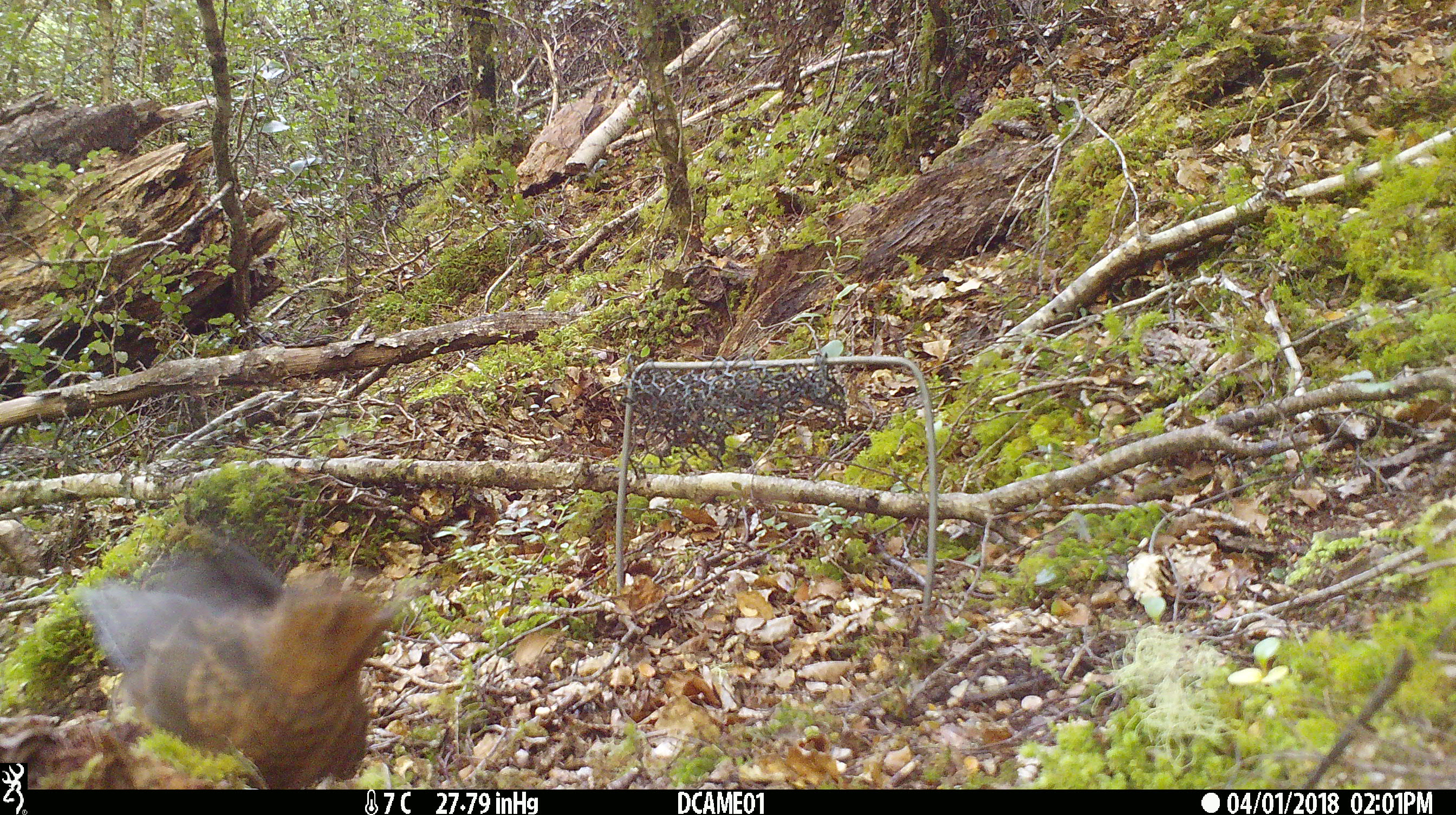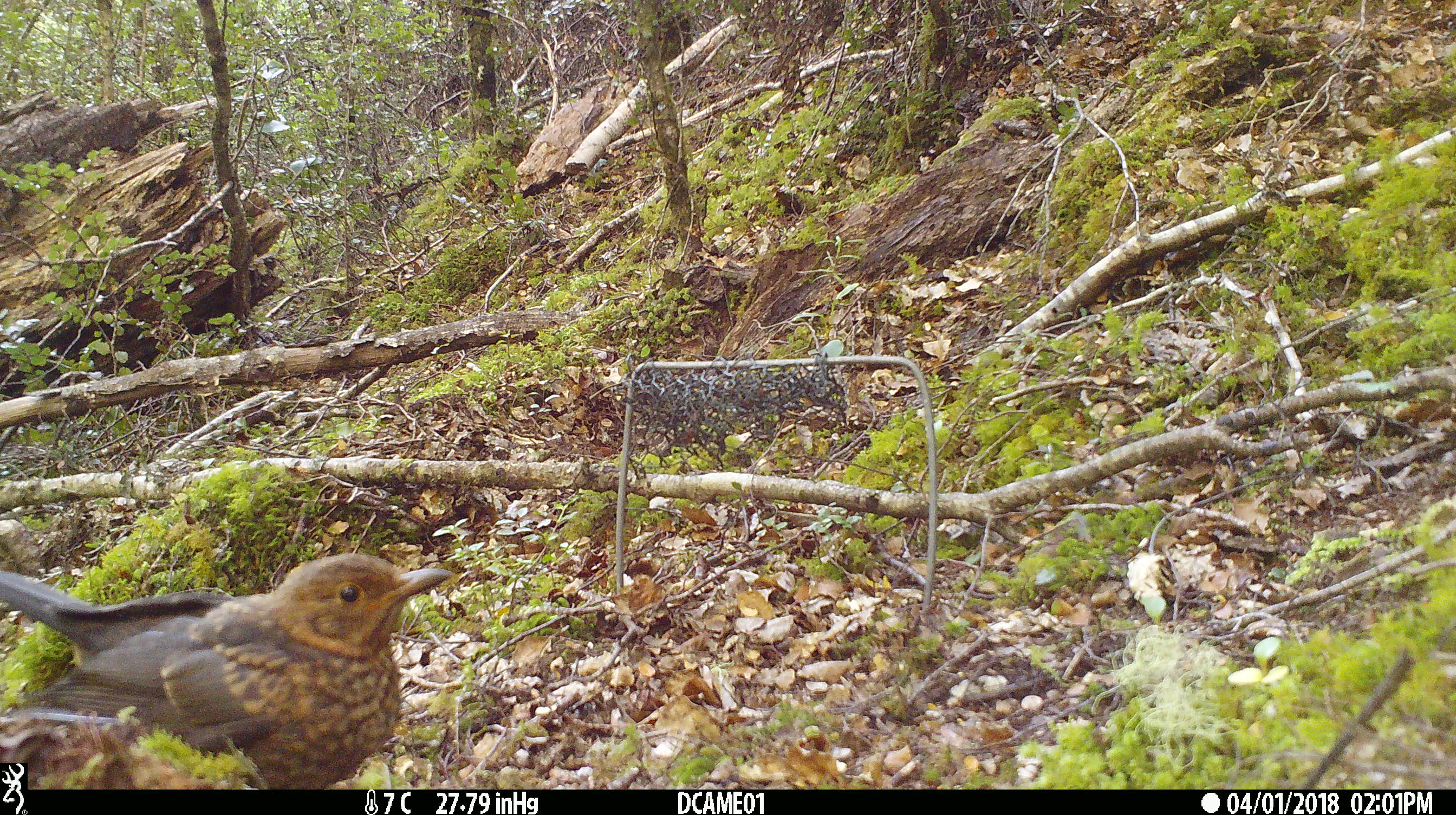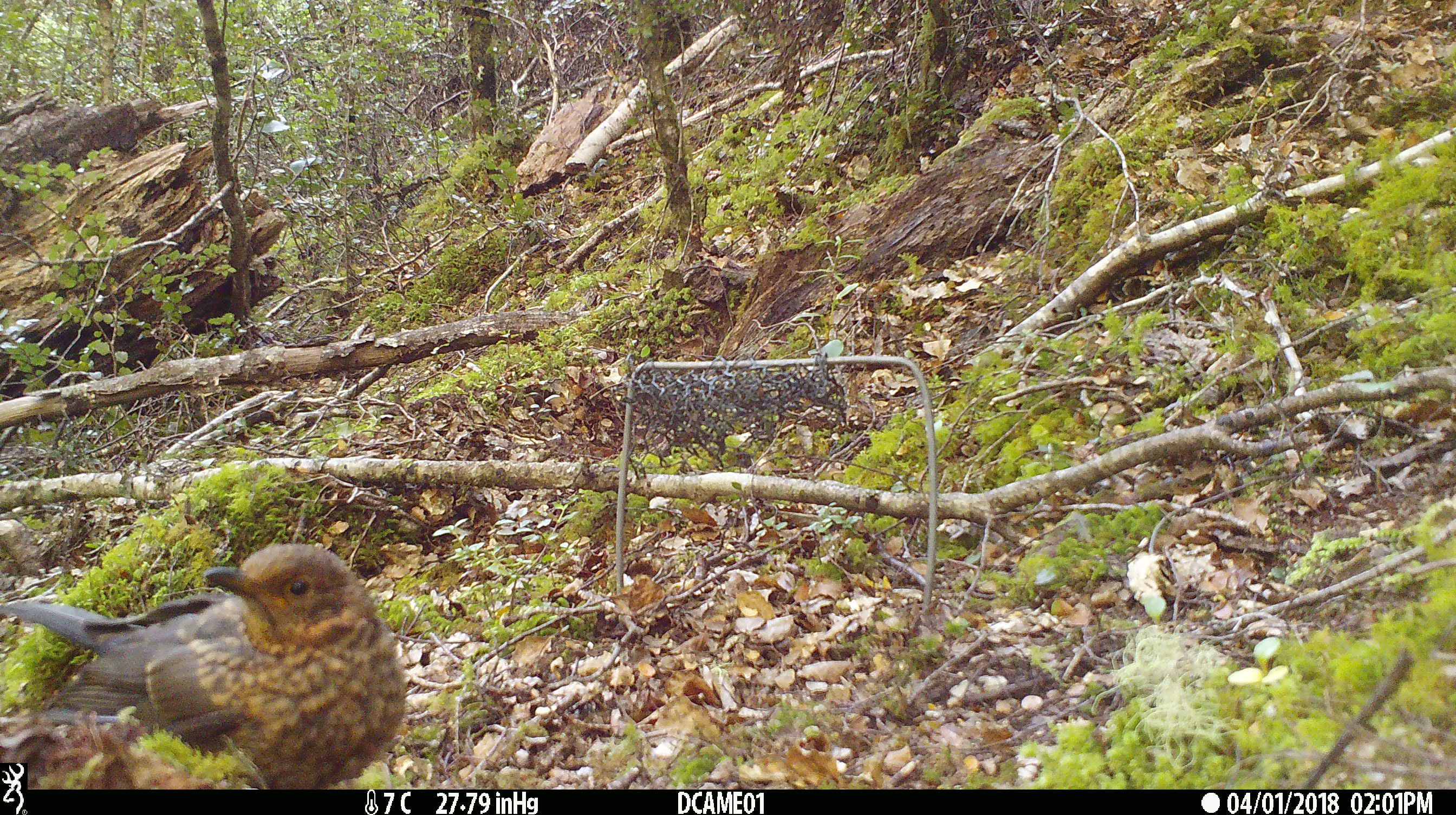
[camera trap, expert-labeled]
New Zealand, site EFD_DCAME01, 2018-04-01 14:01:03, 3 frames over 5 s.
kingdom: Animalia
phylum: Chordata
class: Aves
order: Passeriformes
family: Turdidae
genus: Turdus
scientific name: Turdus merula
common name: eurasian blackbird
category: blackbird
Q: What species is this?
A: Blackbird (eurasian blackbird) (Turdus merula).